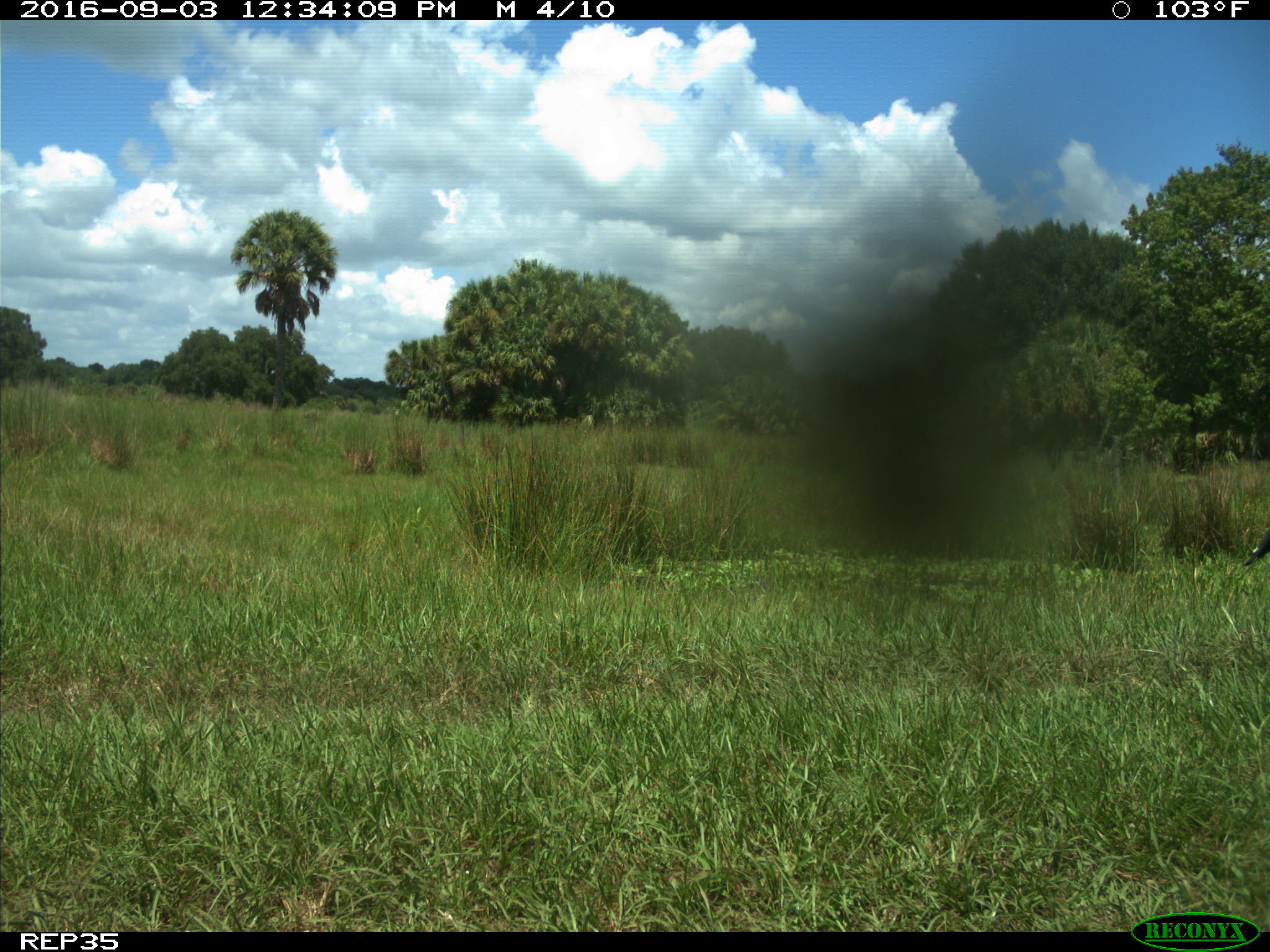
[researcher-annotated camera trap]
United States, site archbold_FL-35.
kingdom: Animalia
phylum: Chordata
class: Mammalia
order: Artiodactyla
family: Bovidae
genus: Bos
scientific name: Bos taurus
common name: domestic cow